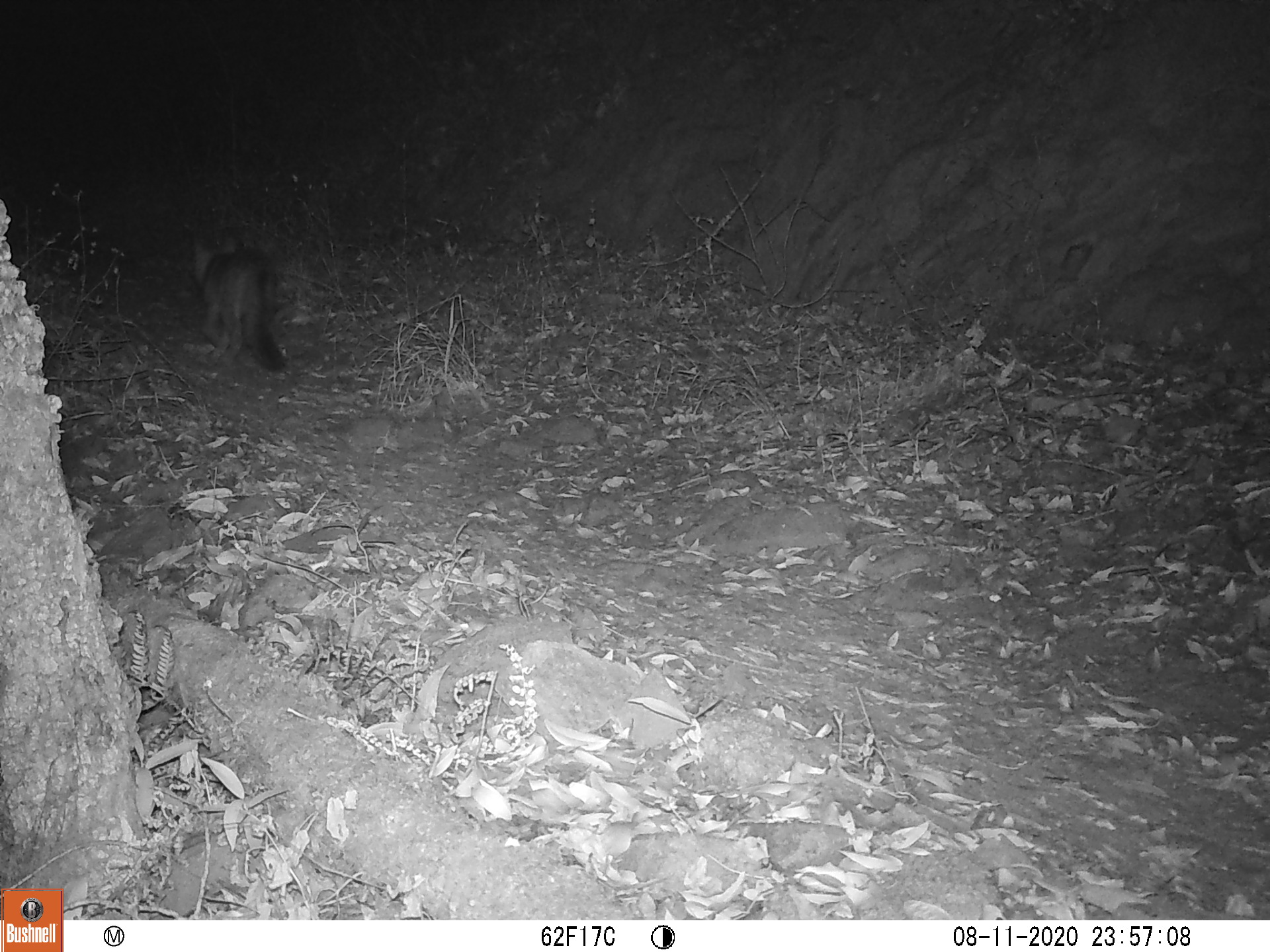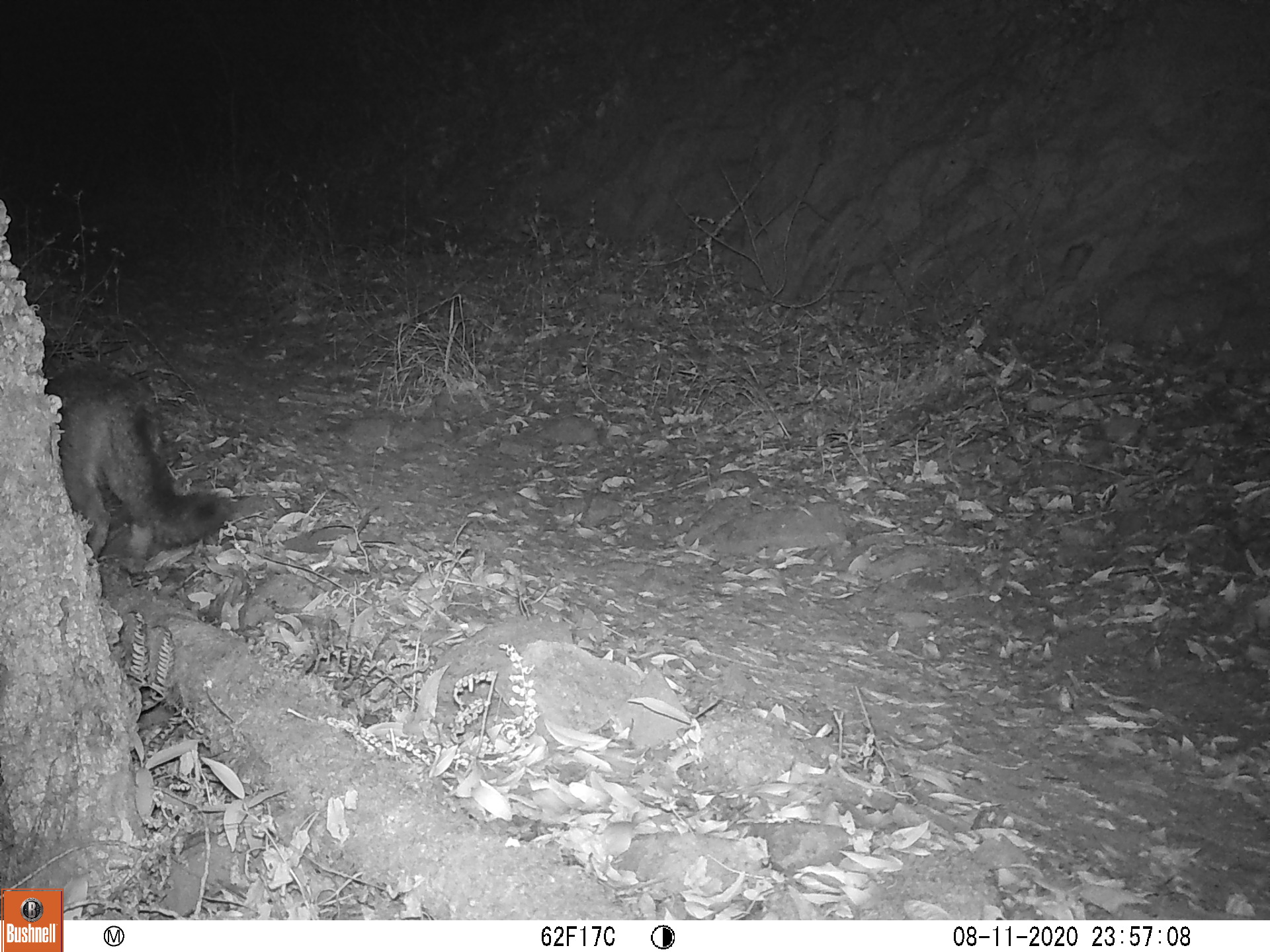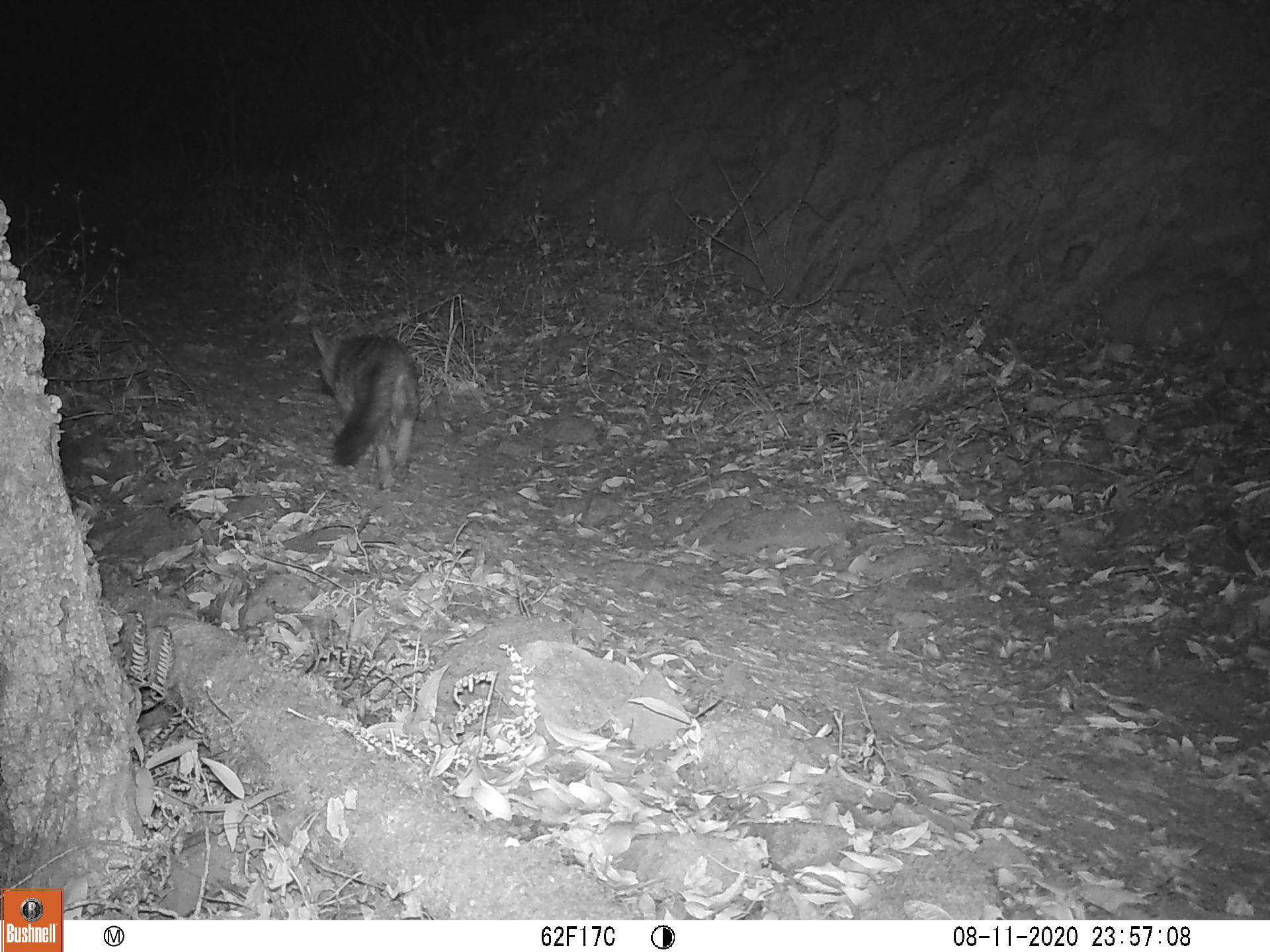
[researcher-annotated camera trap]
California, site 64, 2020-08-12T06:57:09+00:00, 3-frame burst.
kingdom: Animalia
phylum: Chordata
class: Mammalia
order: Carnivora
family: Canidae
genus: Urocyon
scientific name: Urocyon cinereoargenteus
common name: gray fox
Gray fox (Urocyon cinereoargenteus).